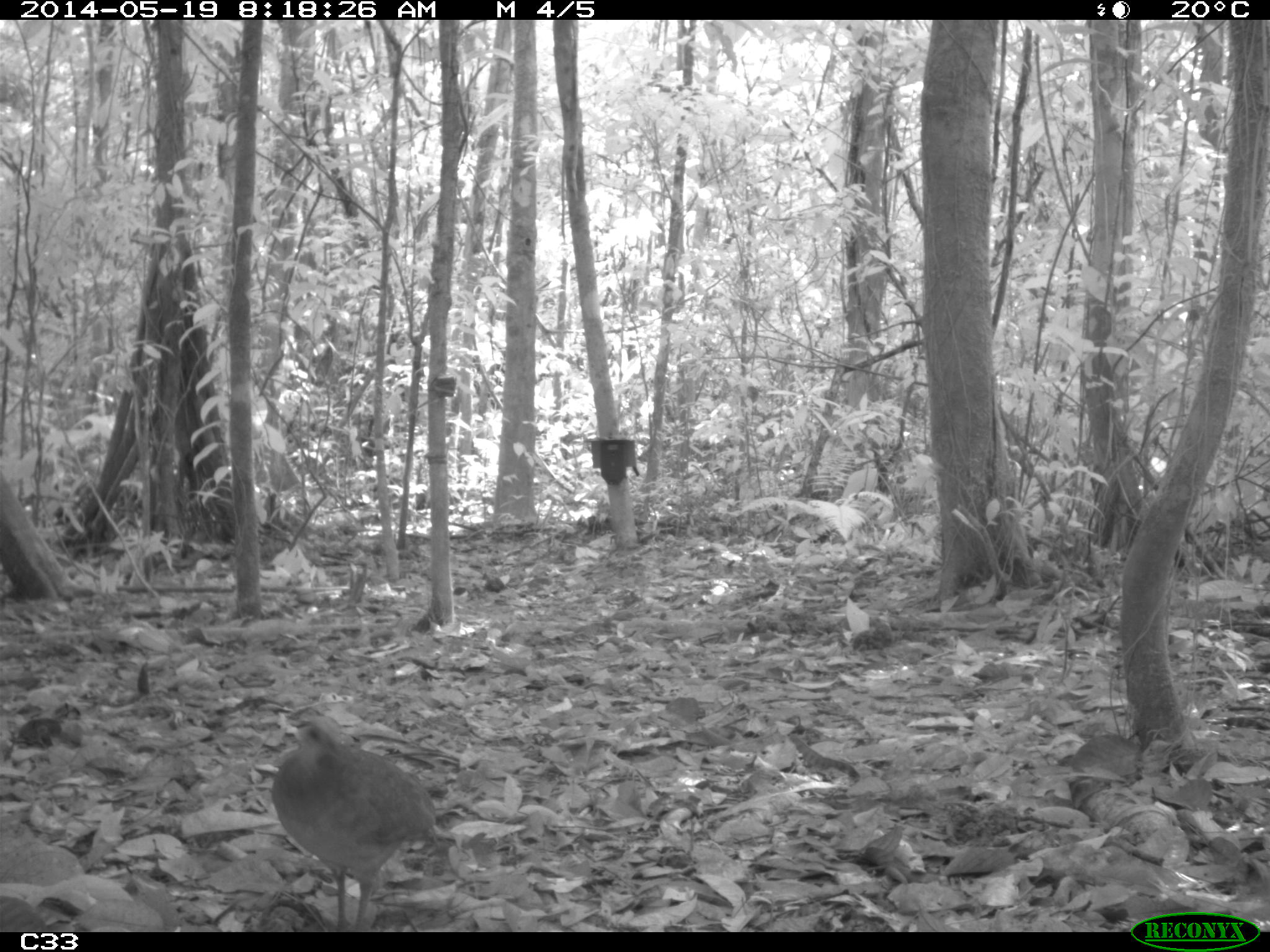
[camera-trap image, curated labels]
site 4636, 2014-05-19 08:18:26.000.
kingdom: Animalia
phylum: Chordata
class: Aves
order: Tinamiformes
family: Tinamidae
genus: Tinamus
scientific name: Tinamus major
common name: great tinamou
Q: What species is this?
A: Tinamus major (great tinamou).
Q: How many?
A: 1.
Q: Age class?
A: Adult.